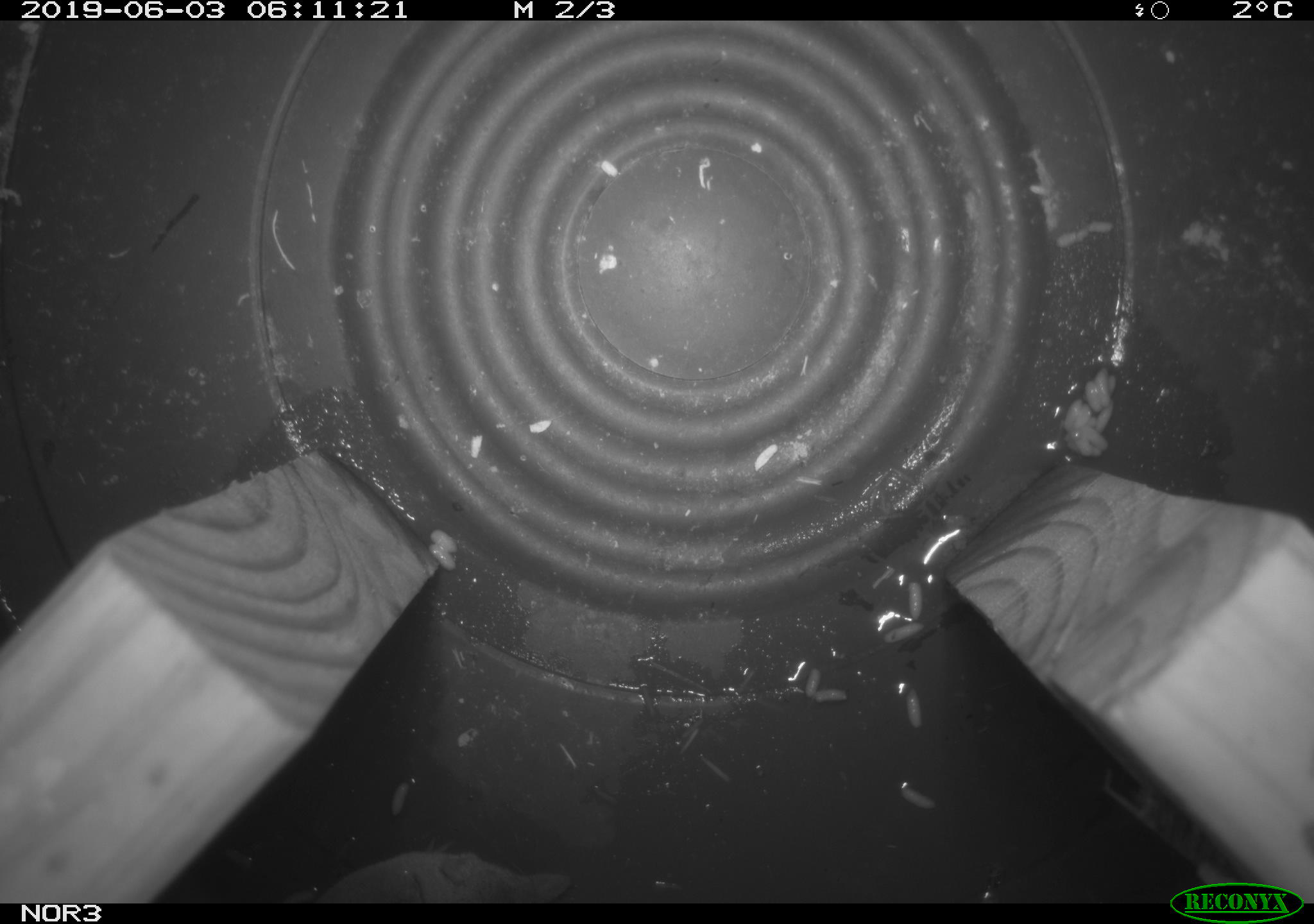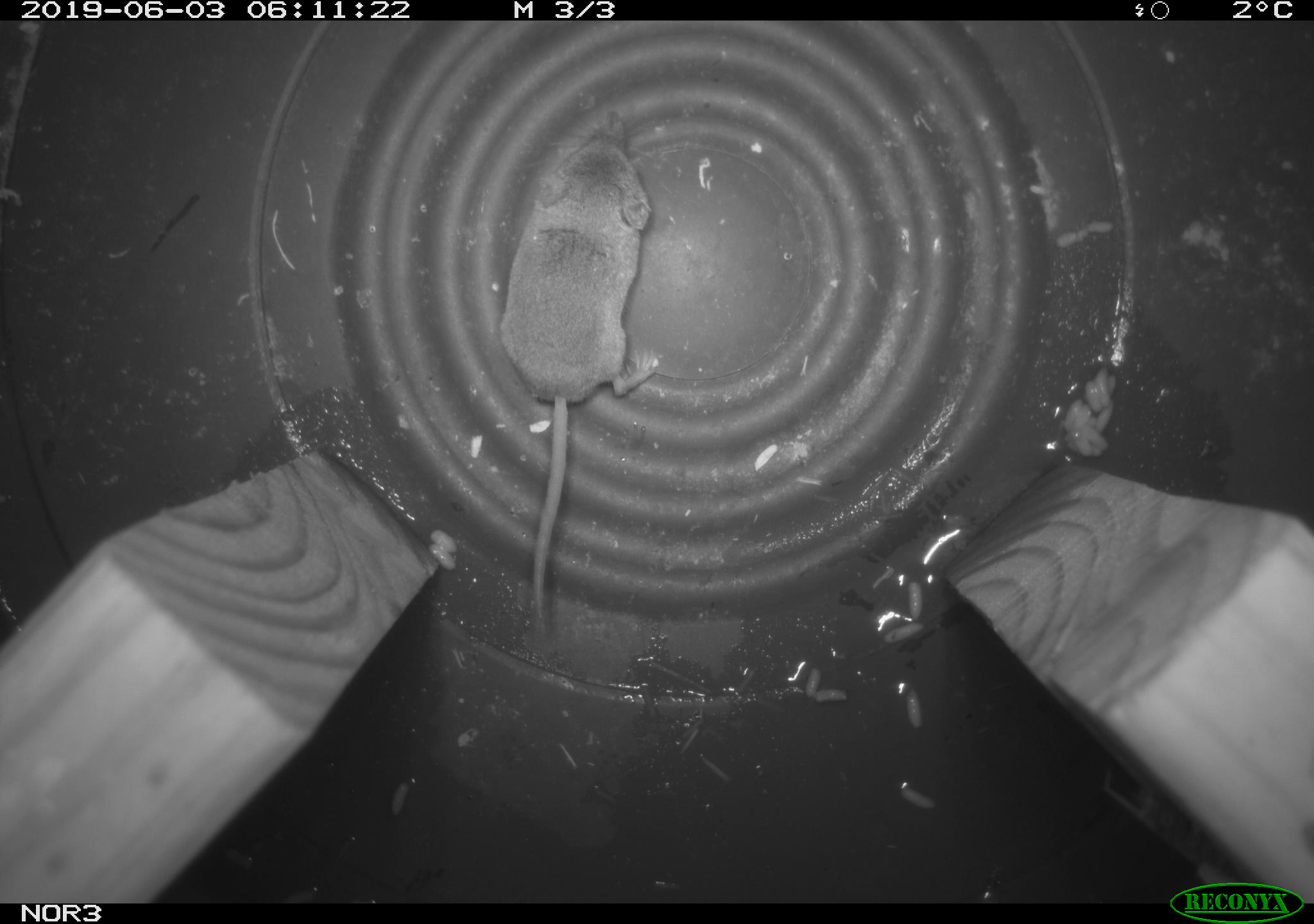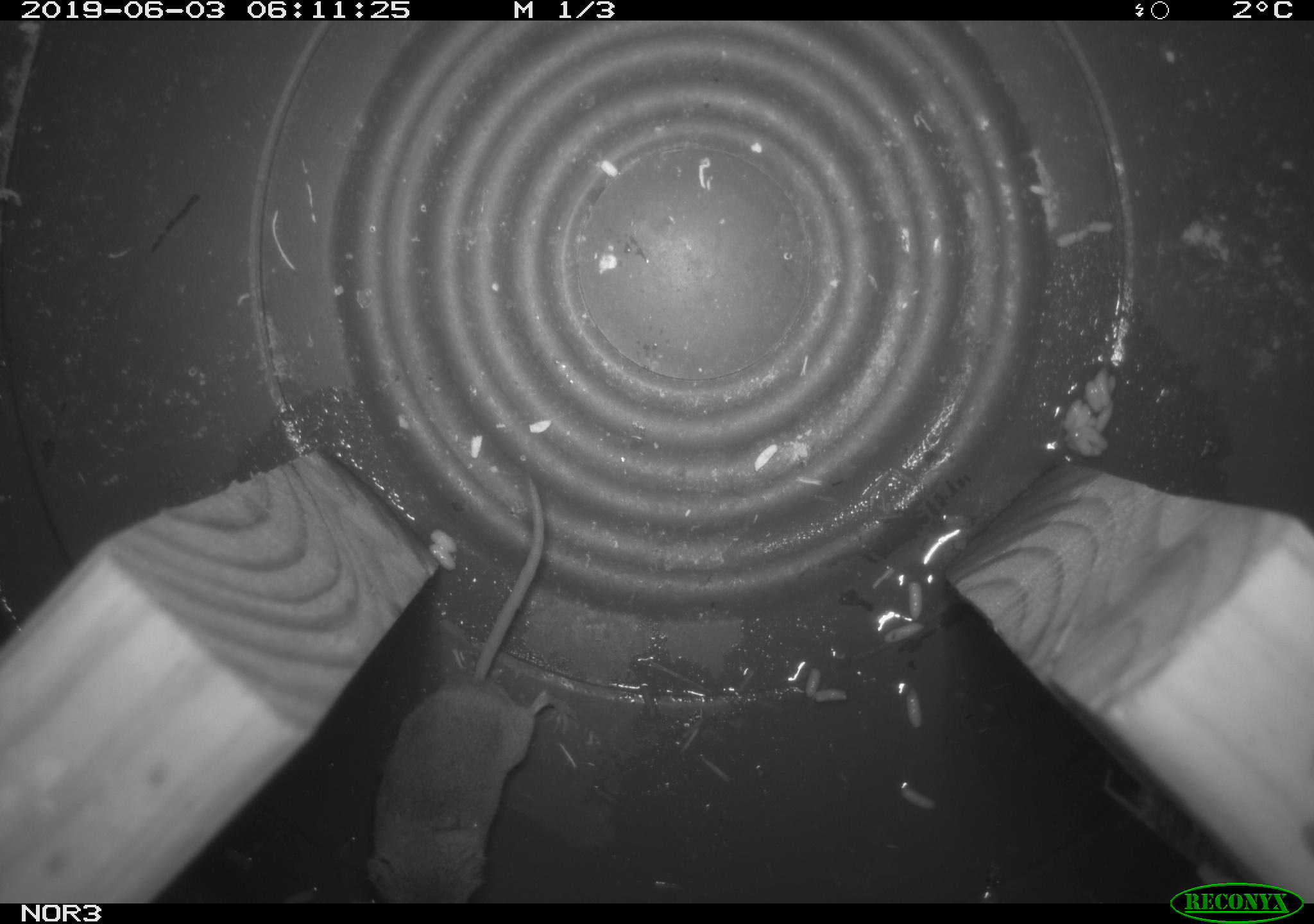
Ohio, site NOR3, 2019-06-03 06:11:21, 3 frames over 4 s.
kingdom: Animalia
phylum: Chordata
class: Mammalia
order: Eulipotyphla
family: Soricidae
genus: Sorex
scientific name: Sorex cinereus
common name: masked shrew